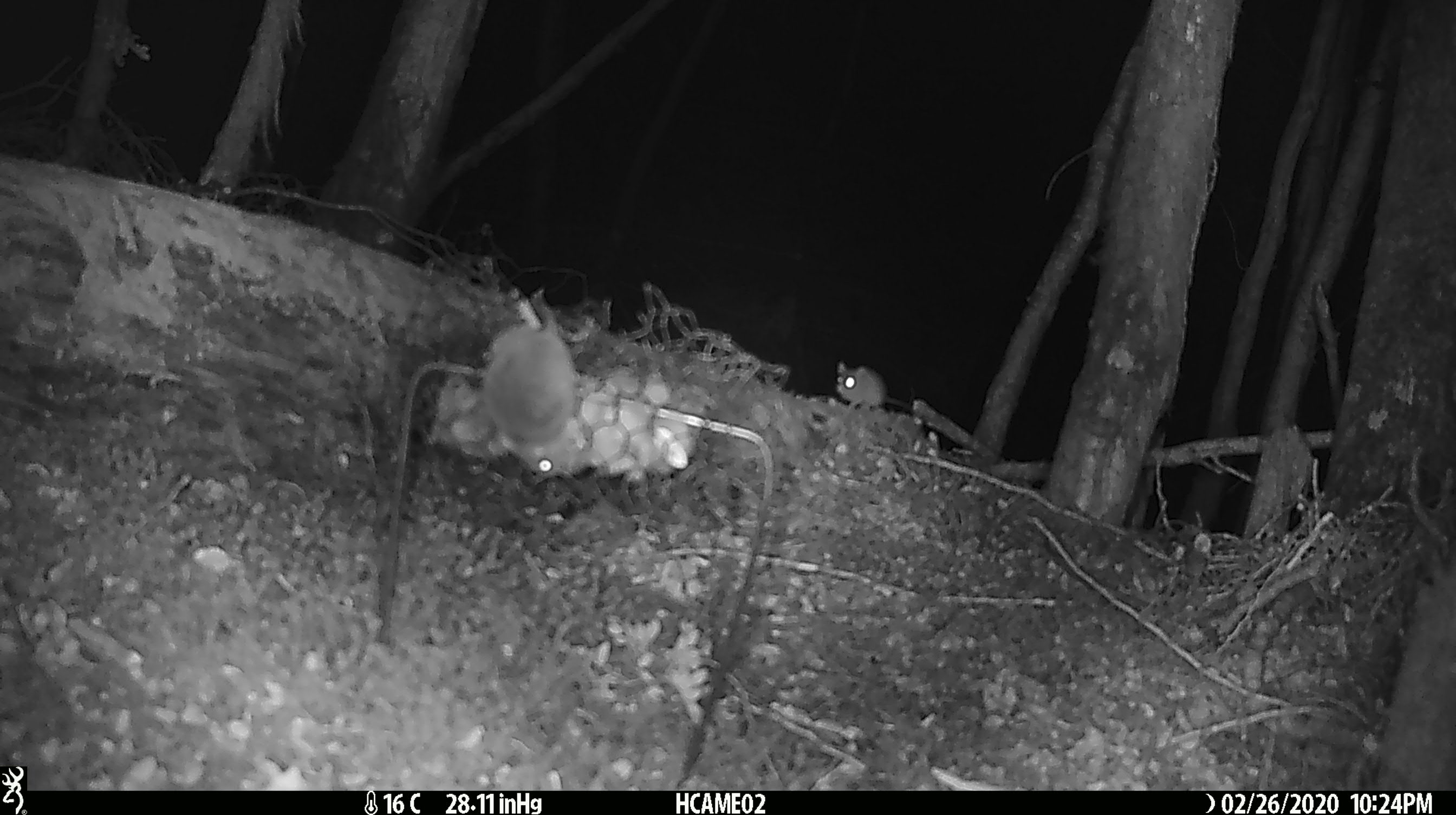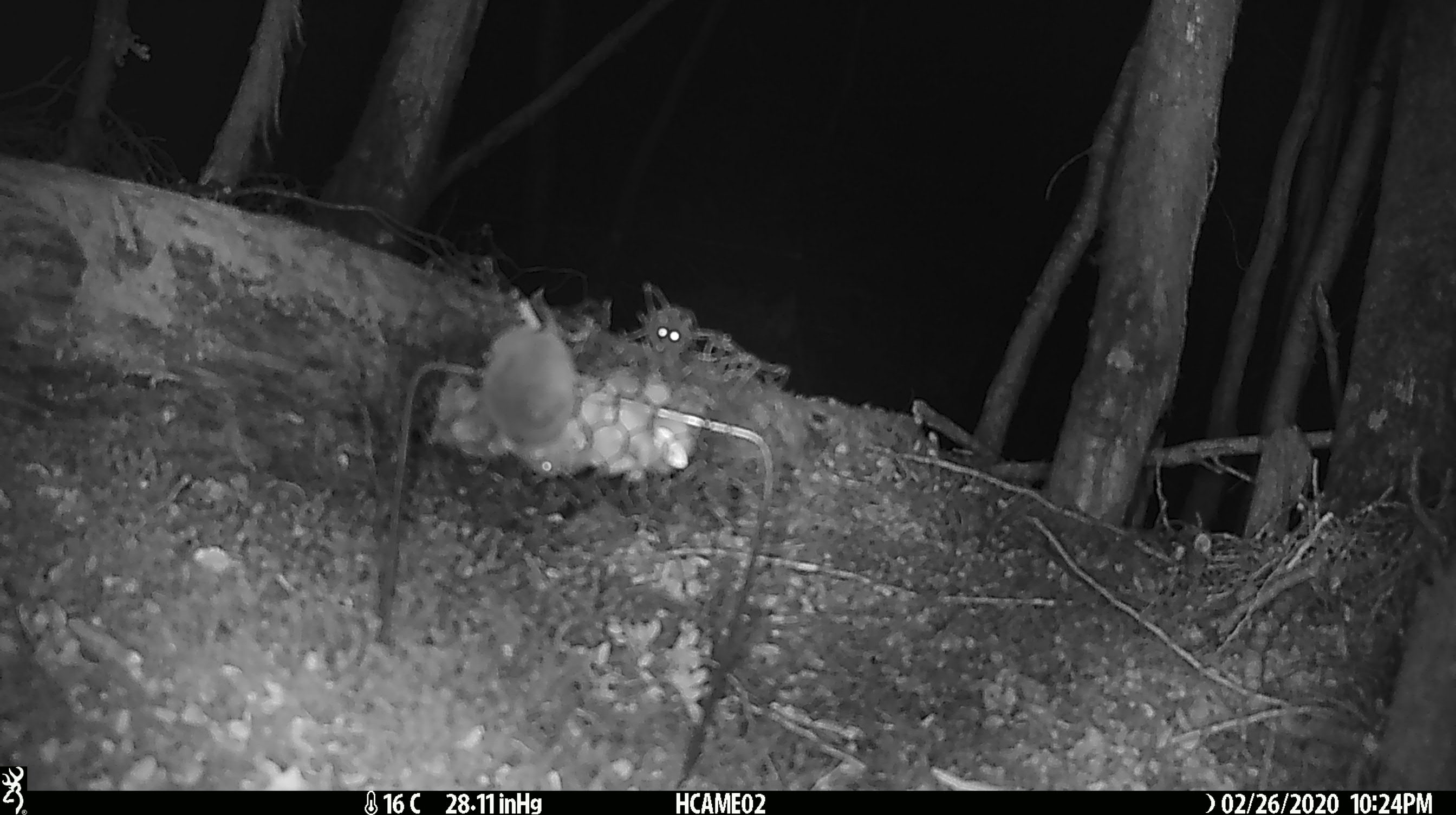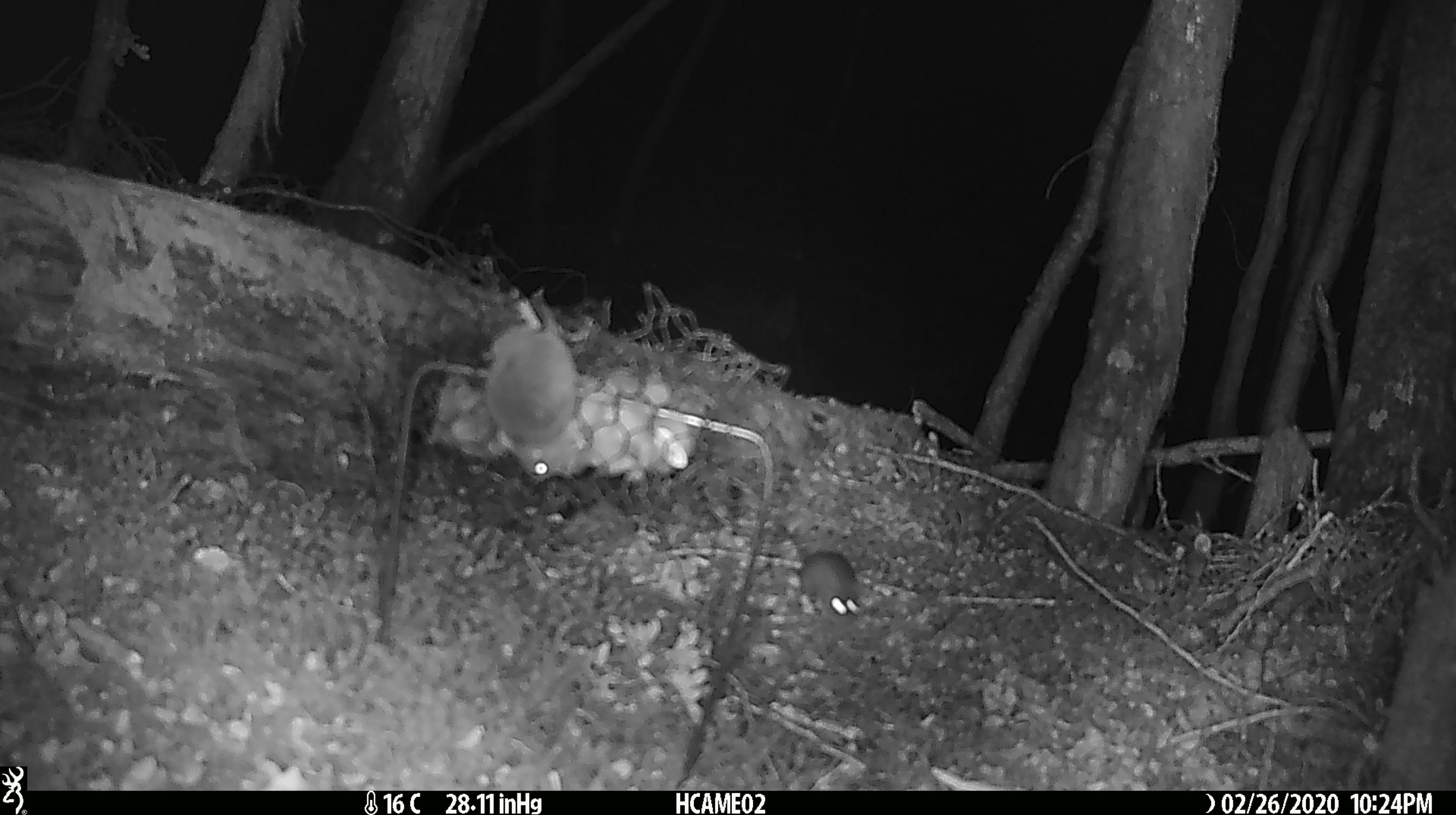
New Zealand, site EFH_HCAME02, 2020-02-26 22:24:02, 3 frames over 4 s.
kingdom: Animalia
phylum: Chordata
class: Mammalia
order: Rodentia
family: Muridae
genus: Mus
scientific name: Mus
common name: mouse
Mouse (Mus).